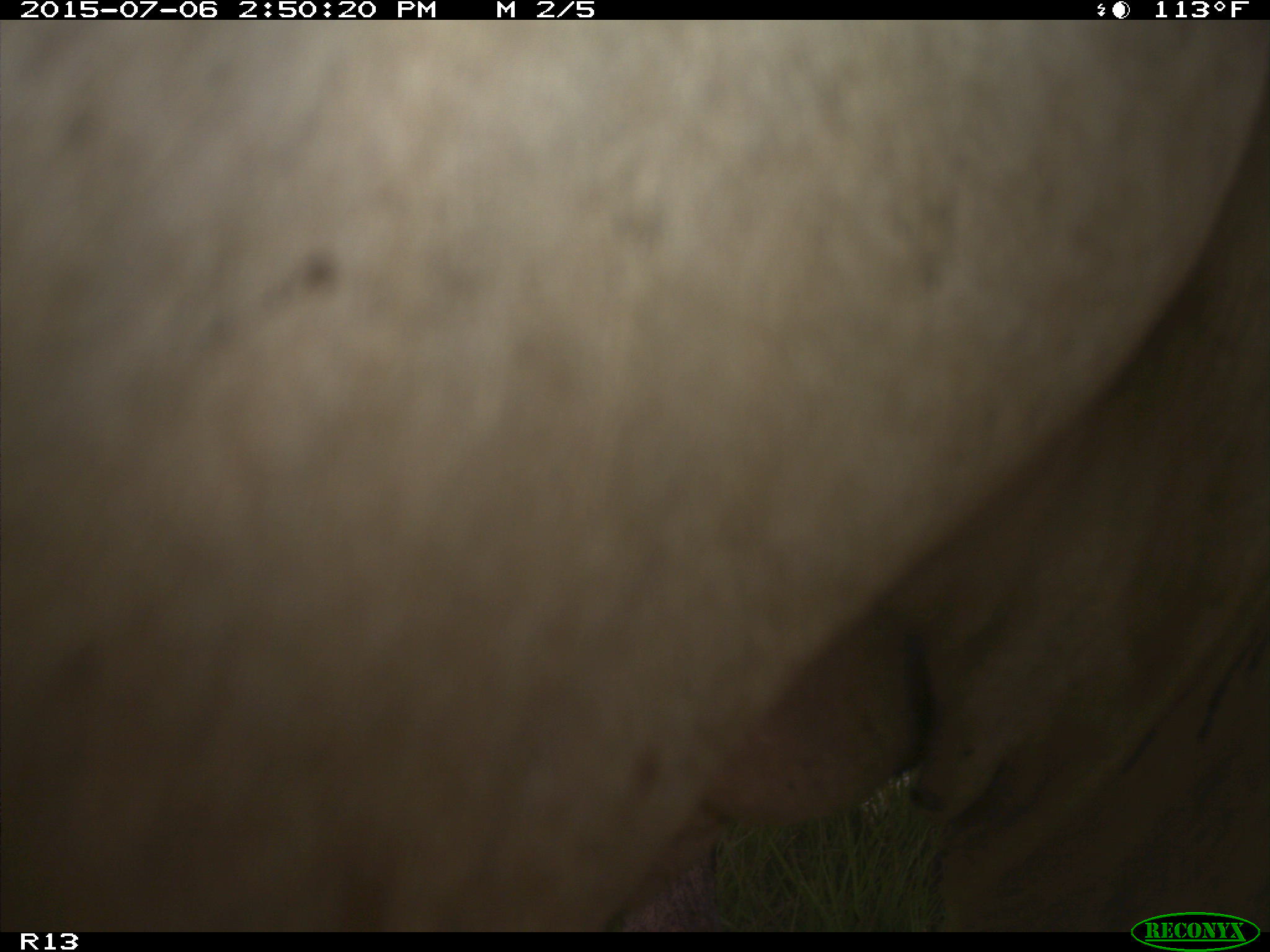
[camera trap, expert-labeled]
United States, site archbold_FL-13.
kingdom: Animalia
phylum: Chordata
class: Mammalia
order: Artiodactyla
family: Bovidae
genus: Bos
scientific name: Bos taurus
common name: domestic cow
Bos taurus (domestic cow).